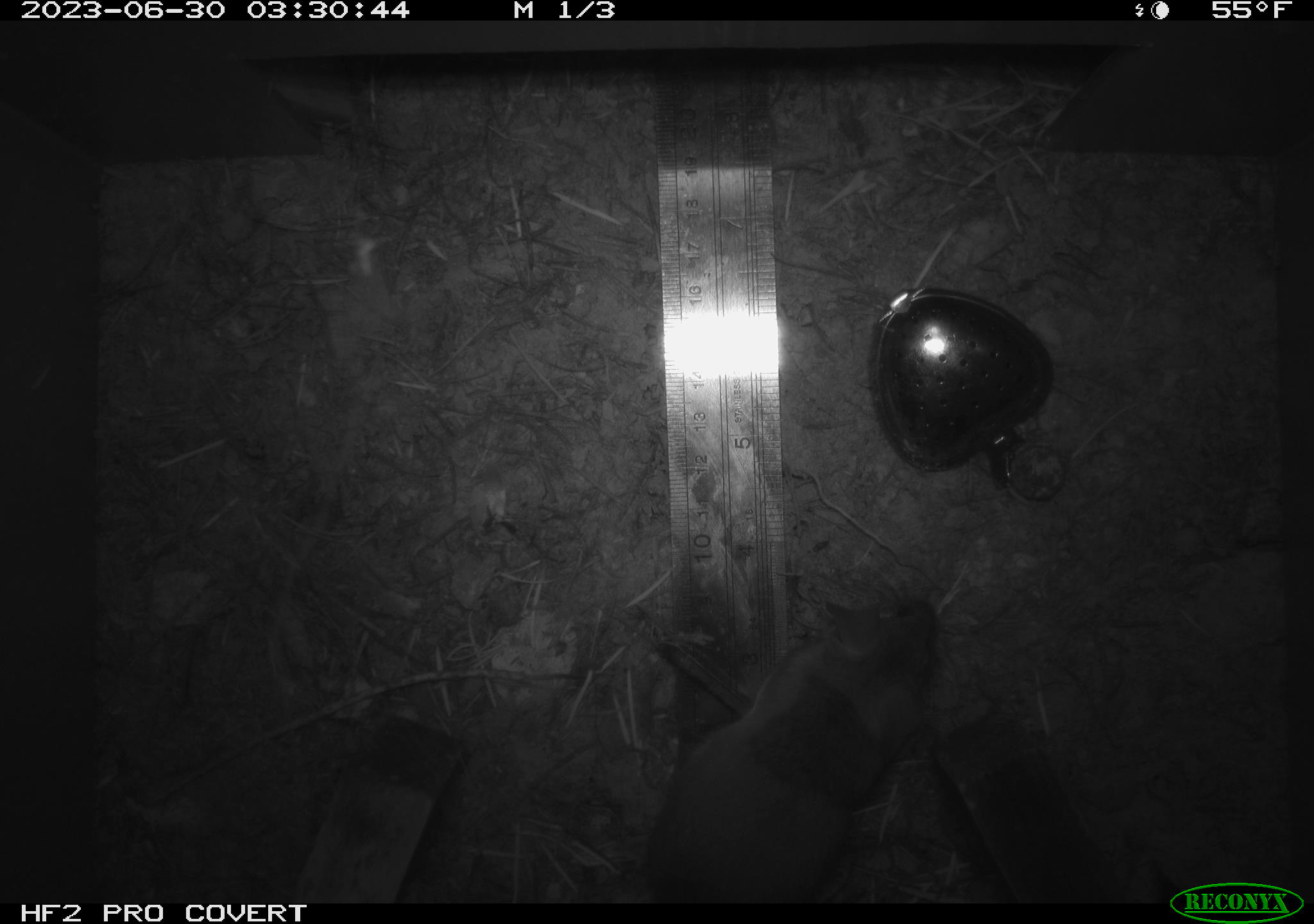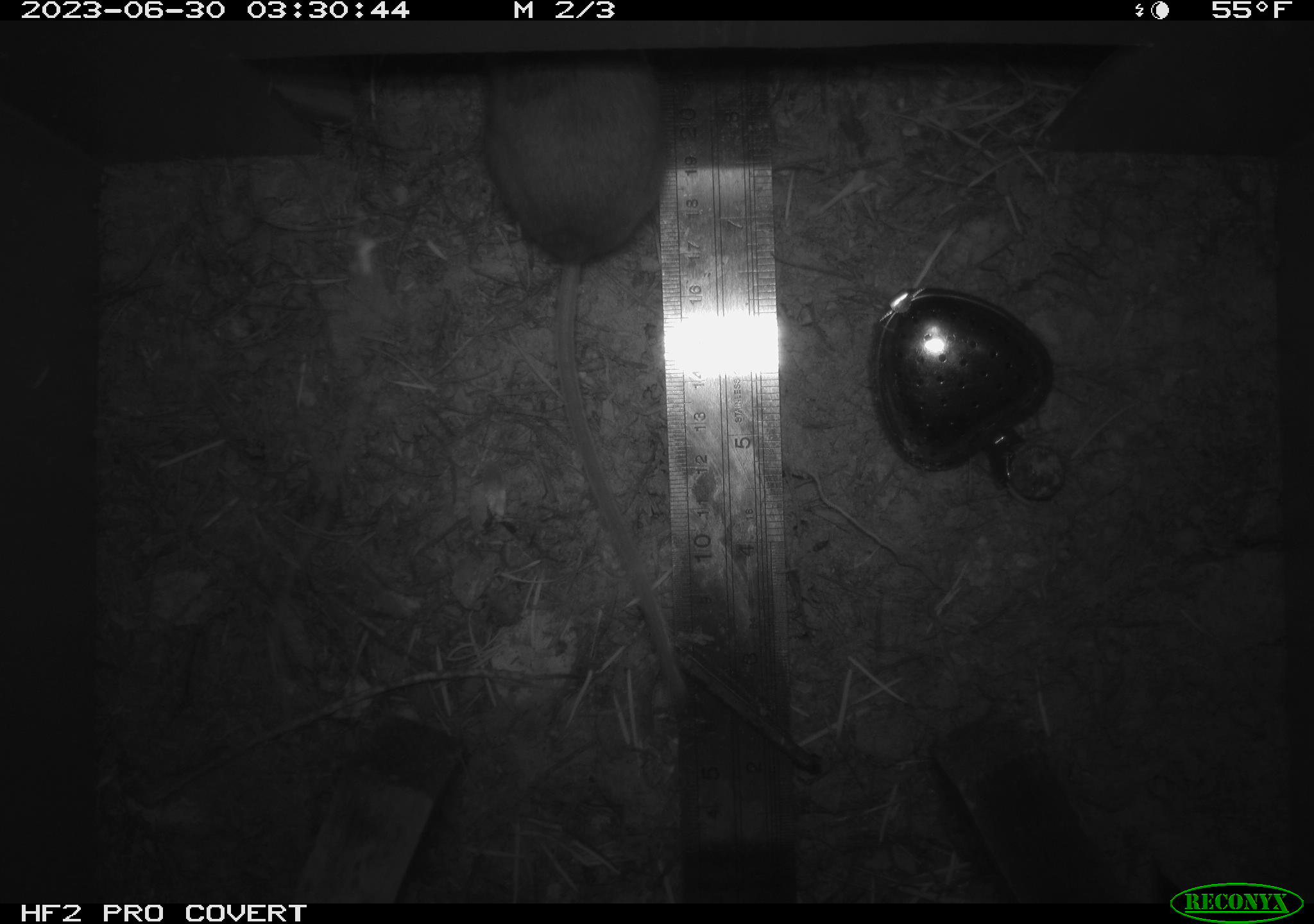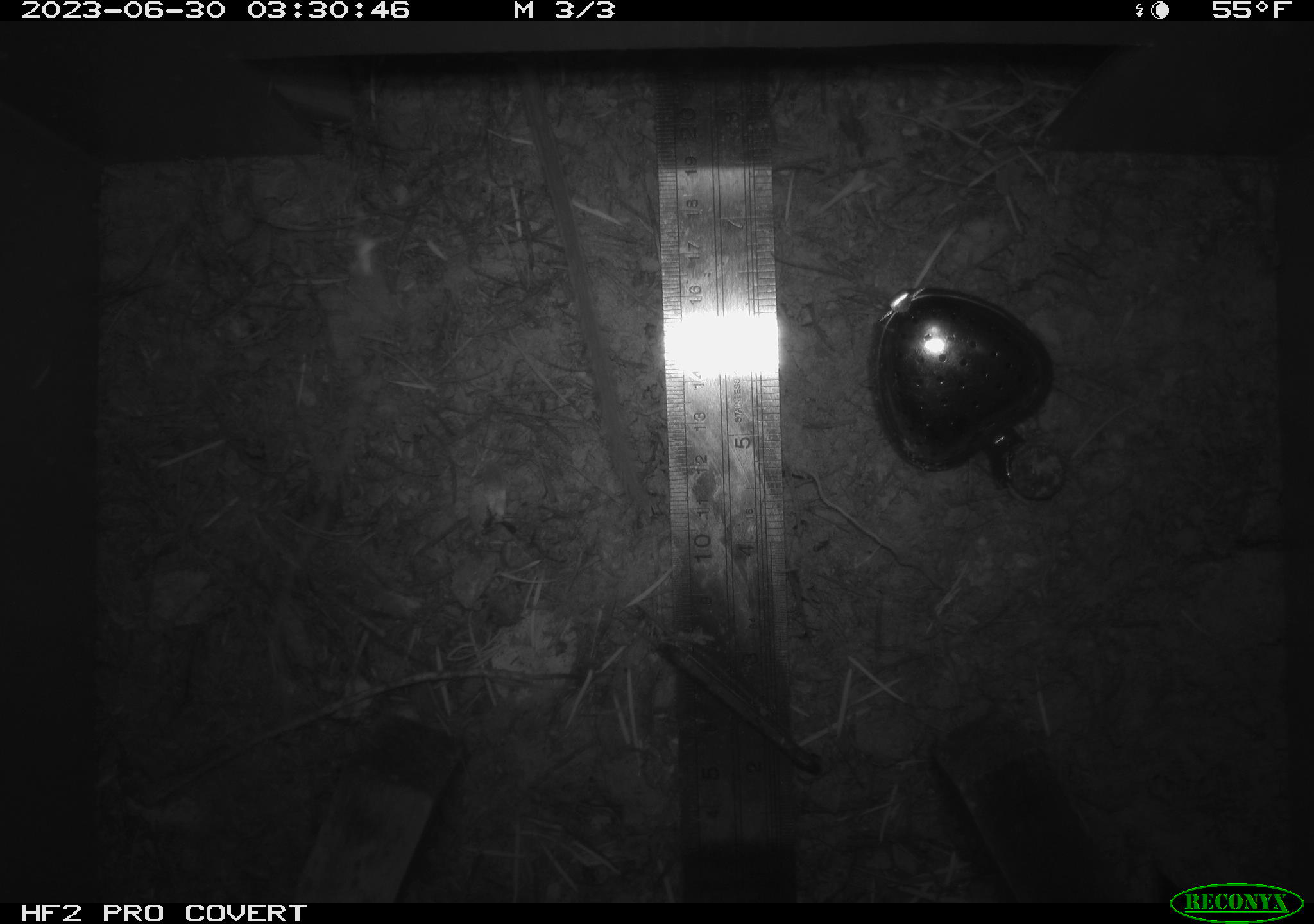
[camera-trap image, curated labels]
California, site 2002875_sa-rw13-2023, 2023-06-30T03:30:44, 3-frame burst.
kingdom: Animalia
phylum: Chordata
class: Mammalia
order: Rodentia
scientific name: Rodentia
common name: mouse species